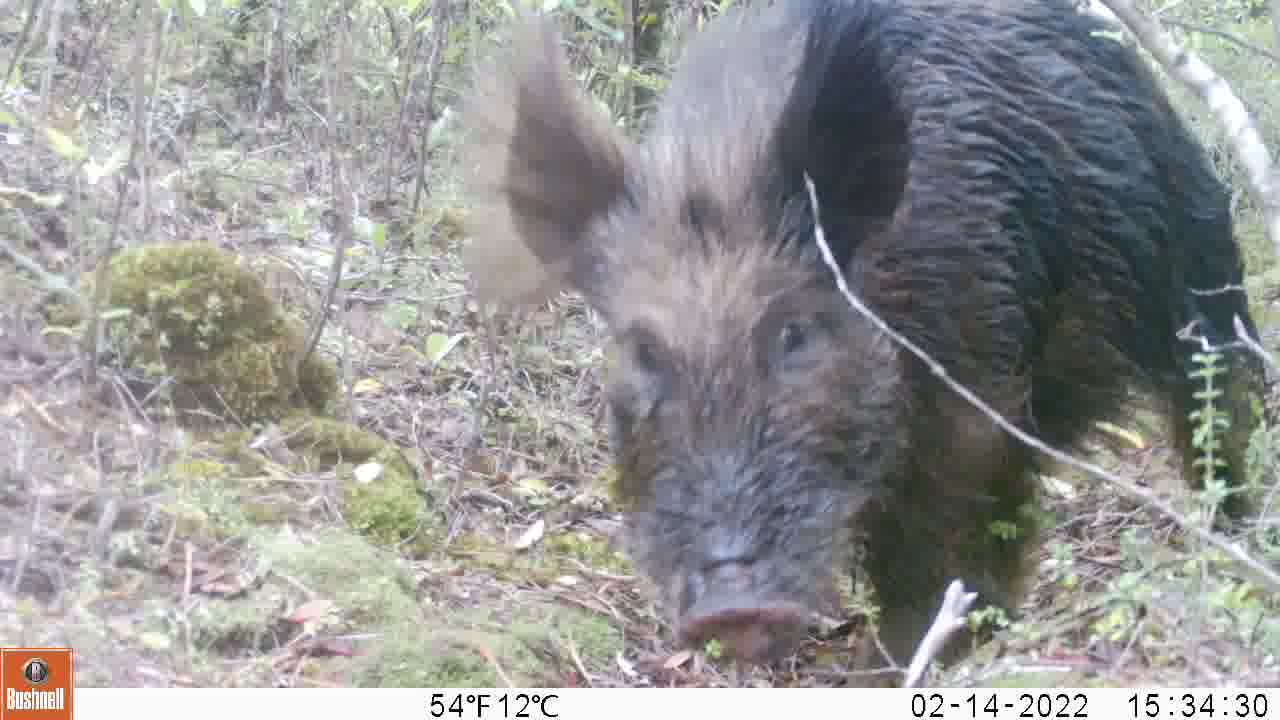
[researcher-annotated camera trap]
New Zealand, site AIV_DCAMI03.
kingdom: Animalia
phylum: Chordata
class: Mammalia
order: Artiodactyla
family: Suidae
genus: Sus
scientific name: Sus scrofa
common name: pig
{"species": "pig (Sus scrofa)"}